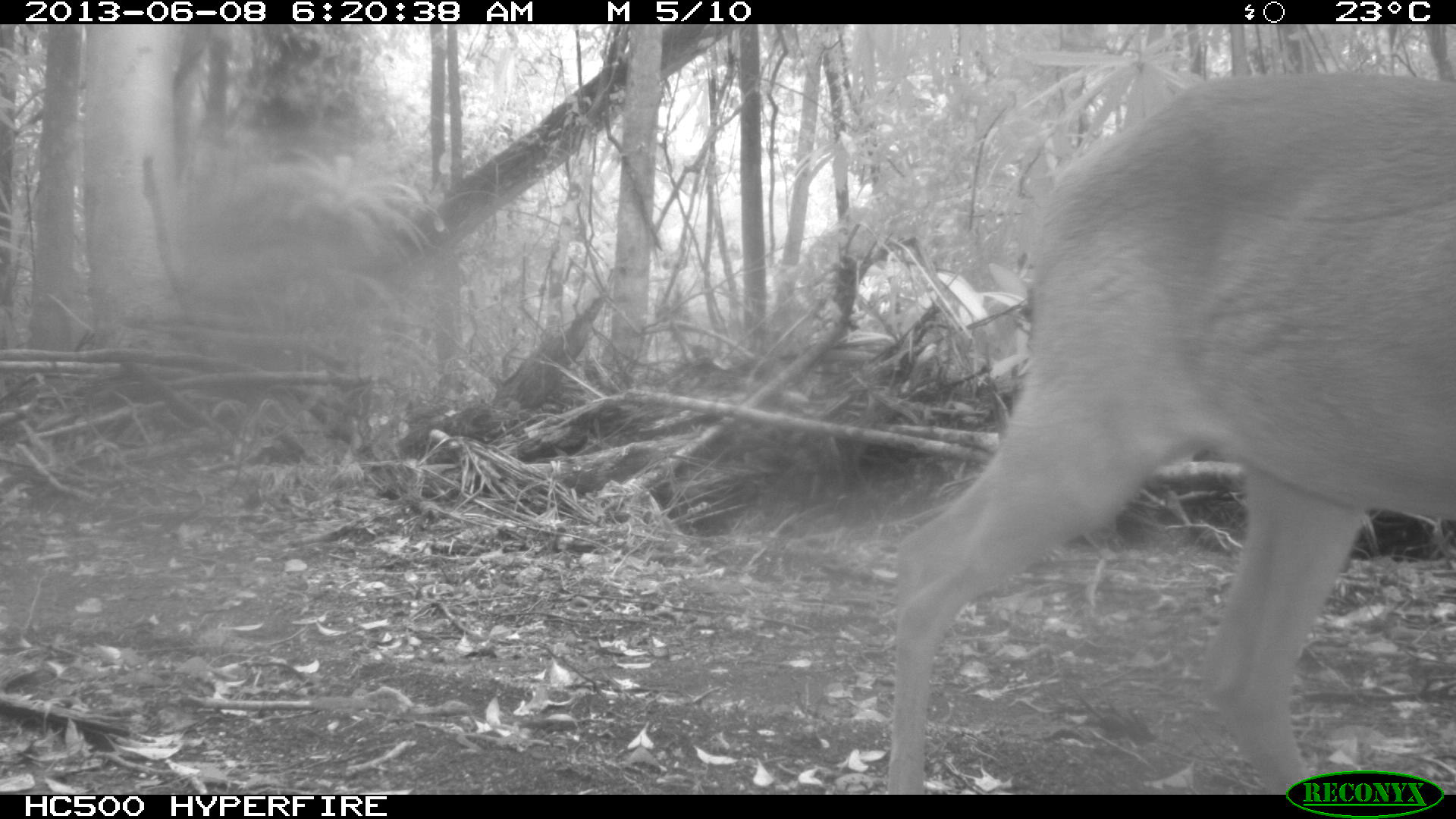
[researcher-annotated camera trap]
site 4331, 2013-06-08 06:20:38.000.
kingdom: Animalia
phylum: Chordata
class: Mammalia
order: Artiodactyla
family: Cervidae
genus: Odocoileus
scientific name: Odocoileus virginianus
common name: white-tailed deer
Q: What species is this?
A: Odocoileus virginianus (white-tailed deer).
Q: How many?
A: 1.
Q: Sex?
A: Male.